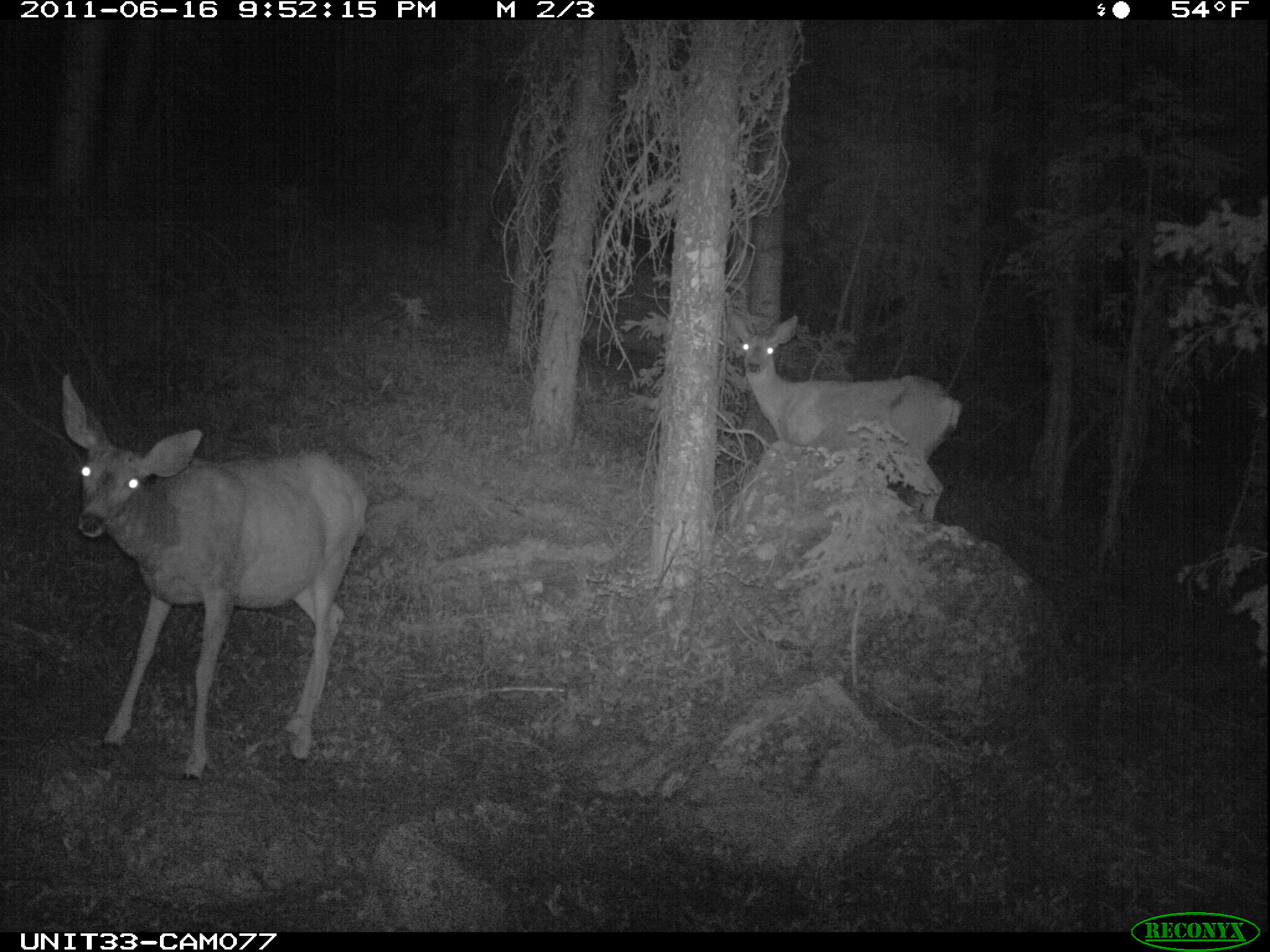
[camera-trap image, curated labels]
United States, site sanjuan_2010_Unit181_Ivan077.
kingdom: Animalia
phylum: Chordata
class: Mammalia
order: Artiodactyla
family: Cervidae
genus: Odocoileus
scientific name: Odocoileus hemionus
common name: mule deer